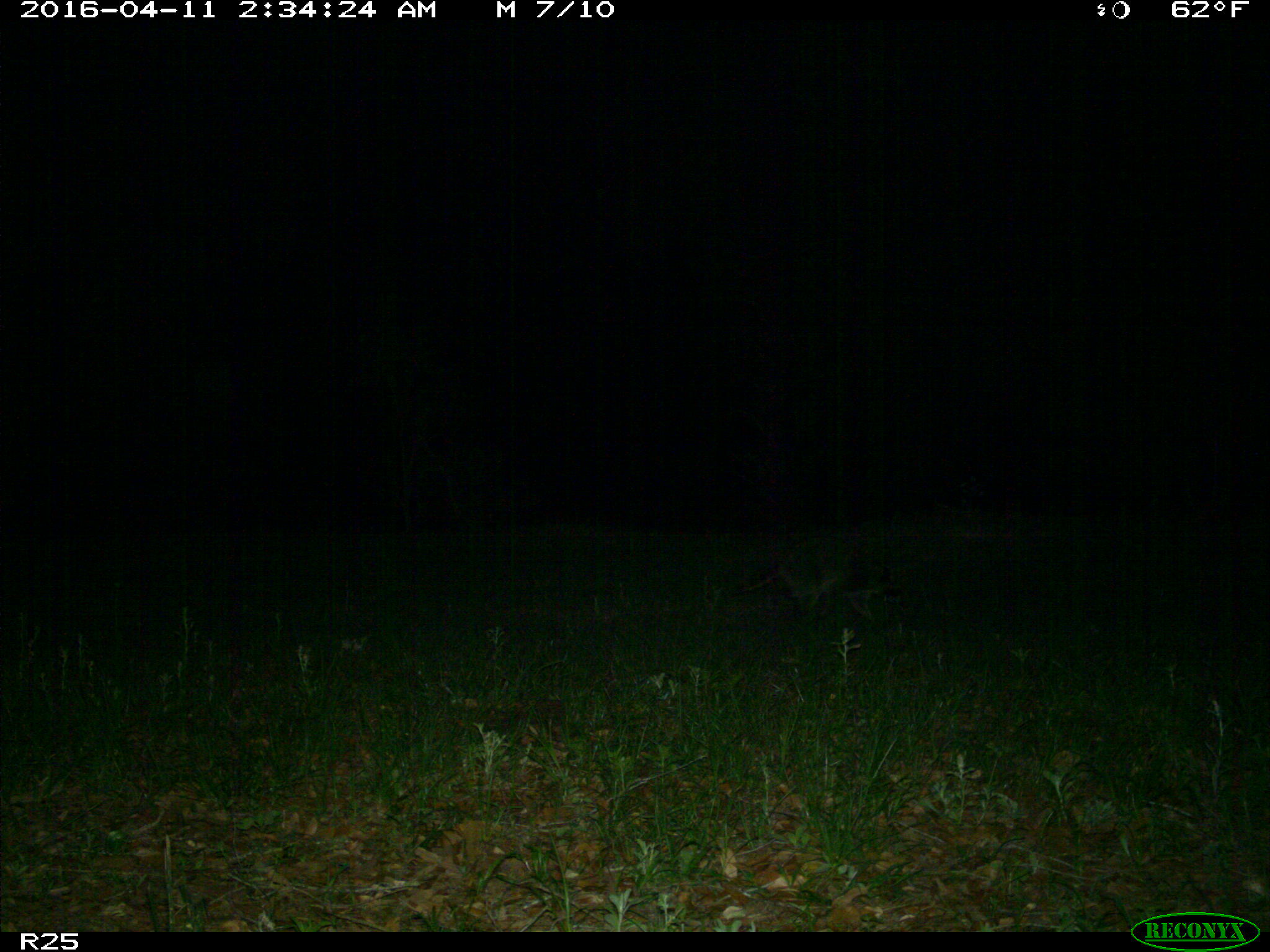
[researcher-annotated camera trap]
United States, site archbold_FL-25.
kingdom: Animalia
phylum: Chordata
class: Mammalia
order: Carnivora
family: Procyonidae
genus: Procyon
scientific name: Procyon lotor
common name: common raccoon